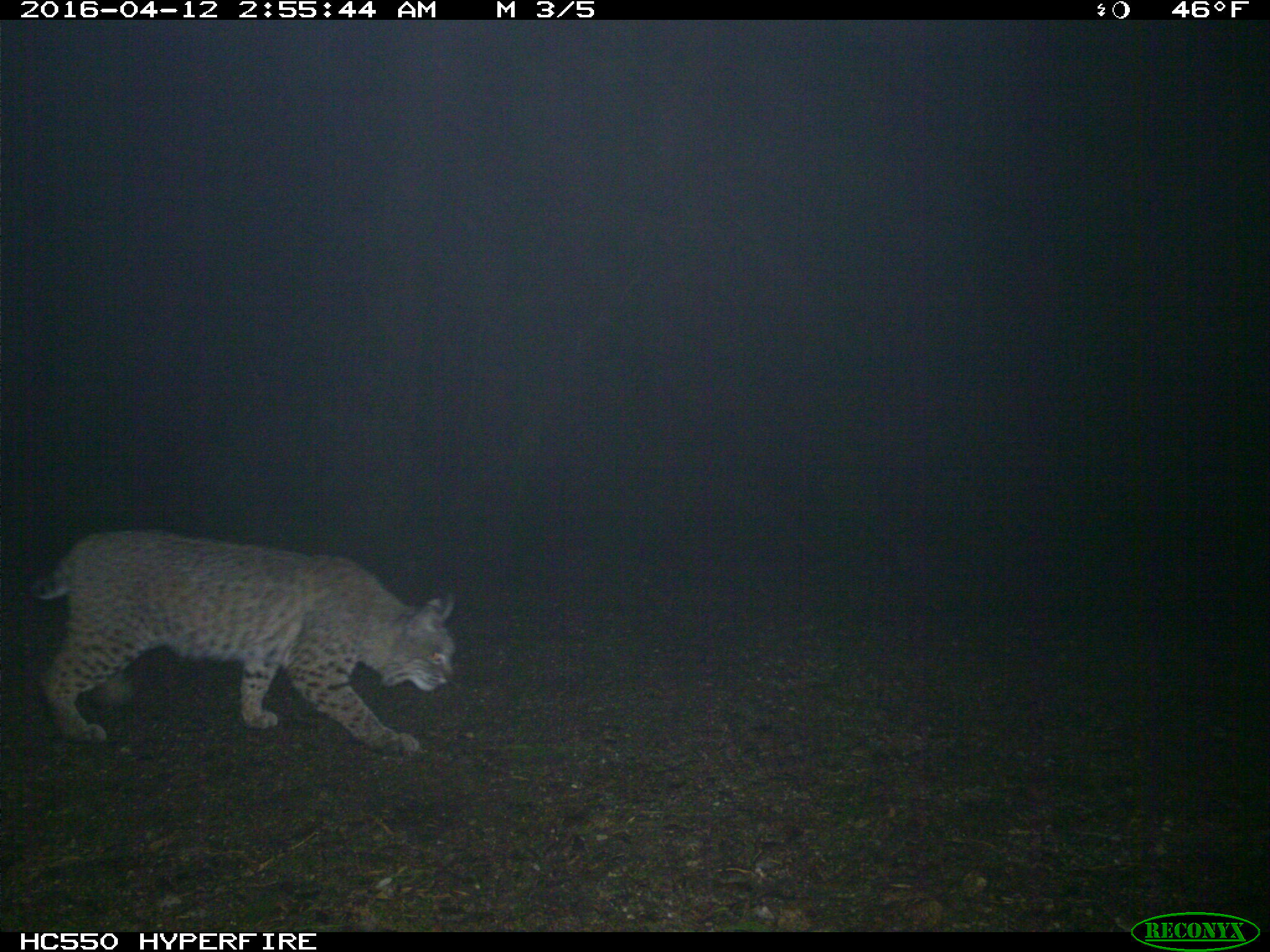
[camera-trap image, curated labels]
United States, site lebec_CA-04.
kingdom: Animalia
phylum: Chordata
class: Mammalia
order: Carnivora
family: Felidae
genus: Lynx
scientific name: Lynx rufus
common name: bobcat